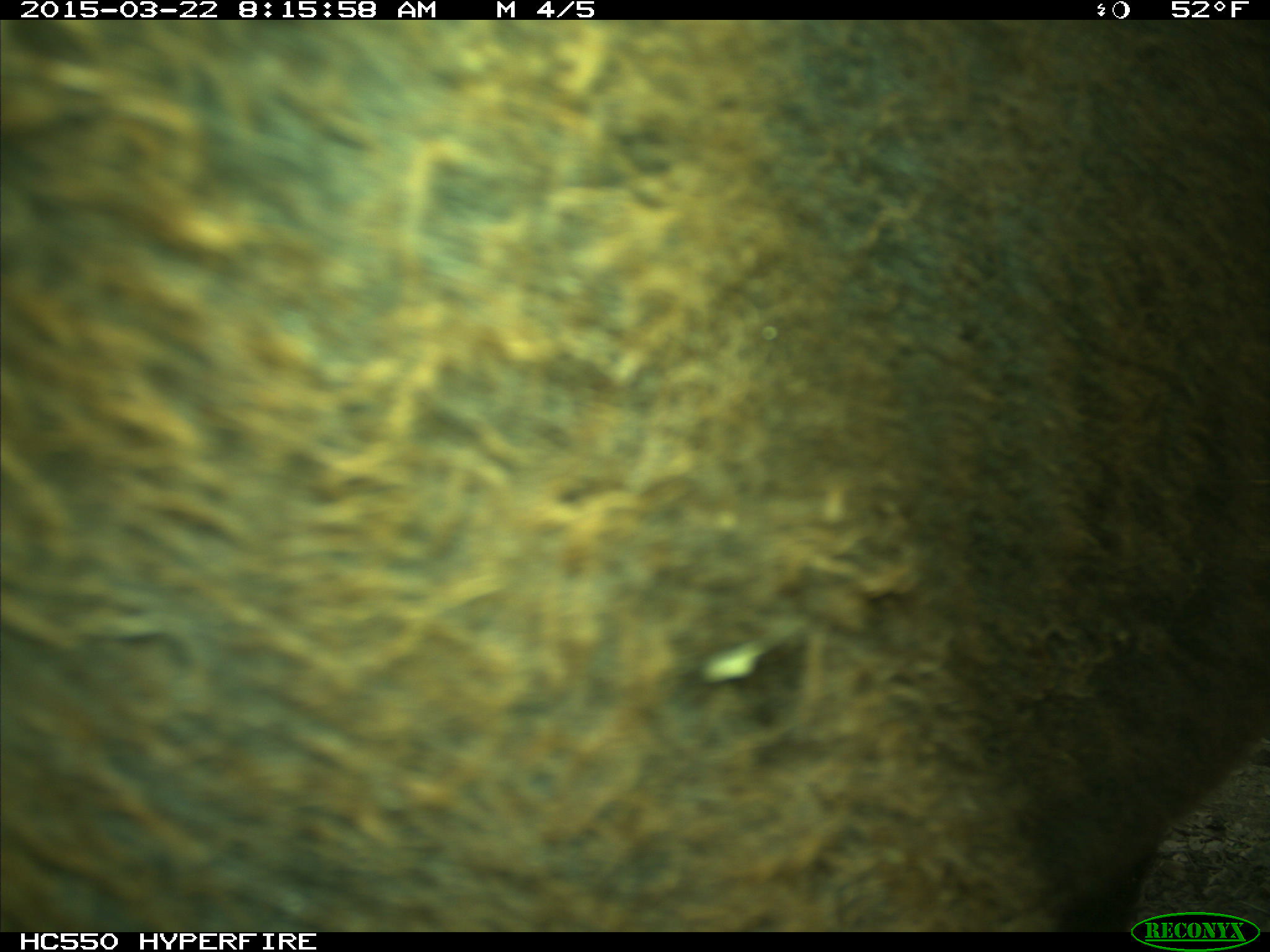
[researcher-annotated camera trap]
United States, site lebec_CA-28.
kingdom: Animalia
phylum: Chordata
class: Mammalia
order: Artiodactyla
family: Bovidae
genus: Bos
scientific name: Bos taurus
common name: domestic cow